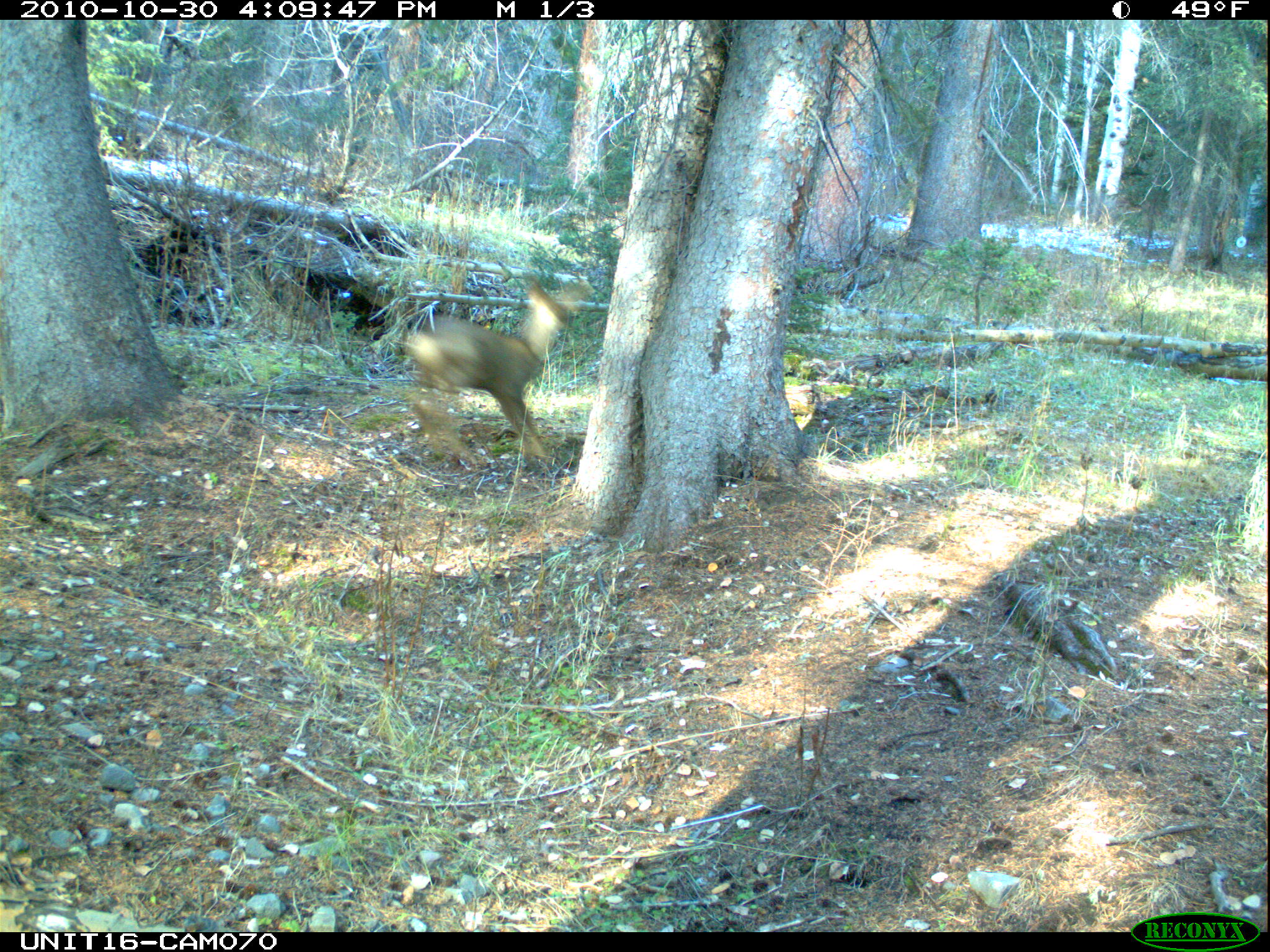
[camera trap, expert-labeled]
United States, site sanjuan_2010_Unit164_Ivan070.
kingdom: Animalia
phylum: Chordata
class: Mammalia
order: Artiodactyla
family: Cervidae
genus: Odocoileus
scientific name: Odocoileus hemionus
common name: mule deer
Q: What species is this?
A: Odocoileus hemionus (mule deer).